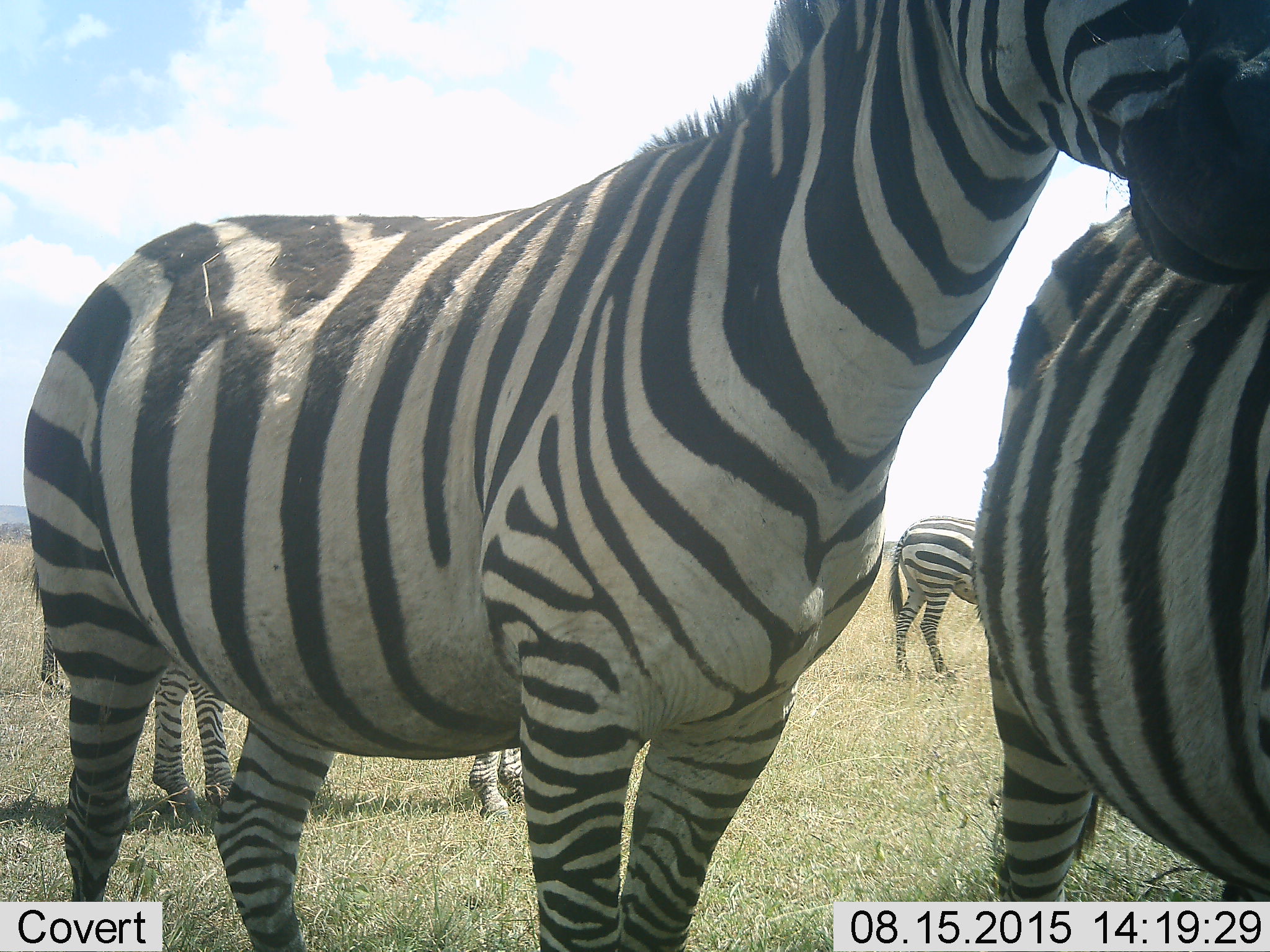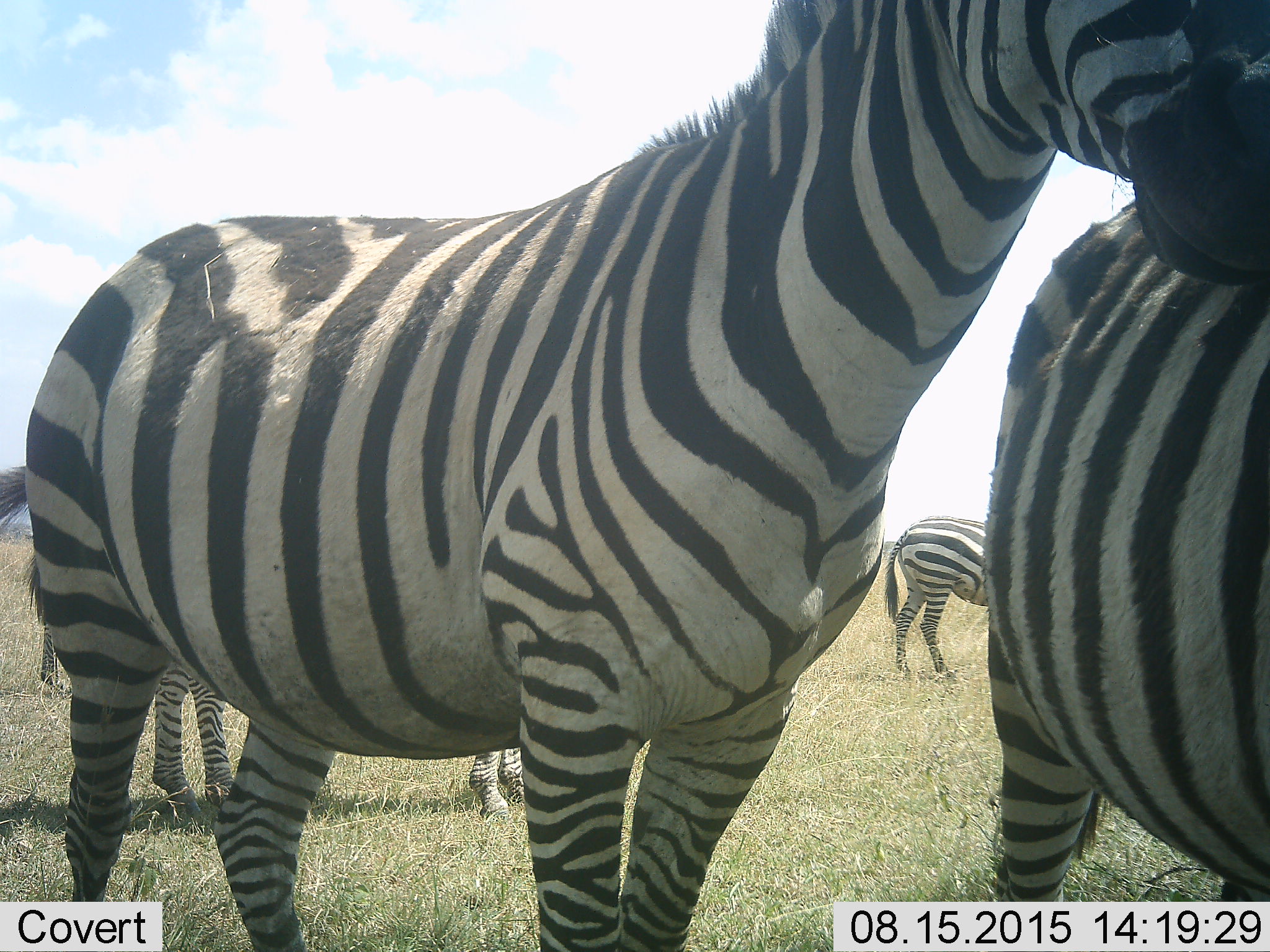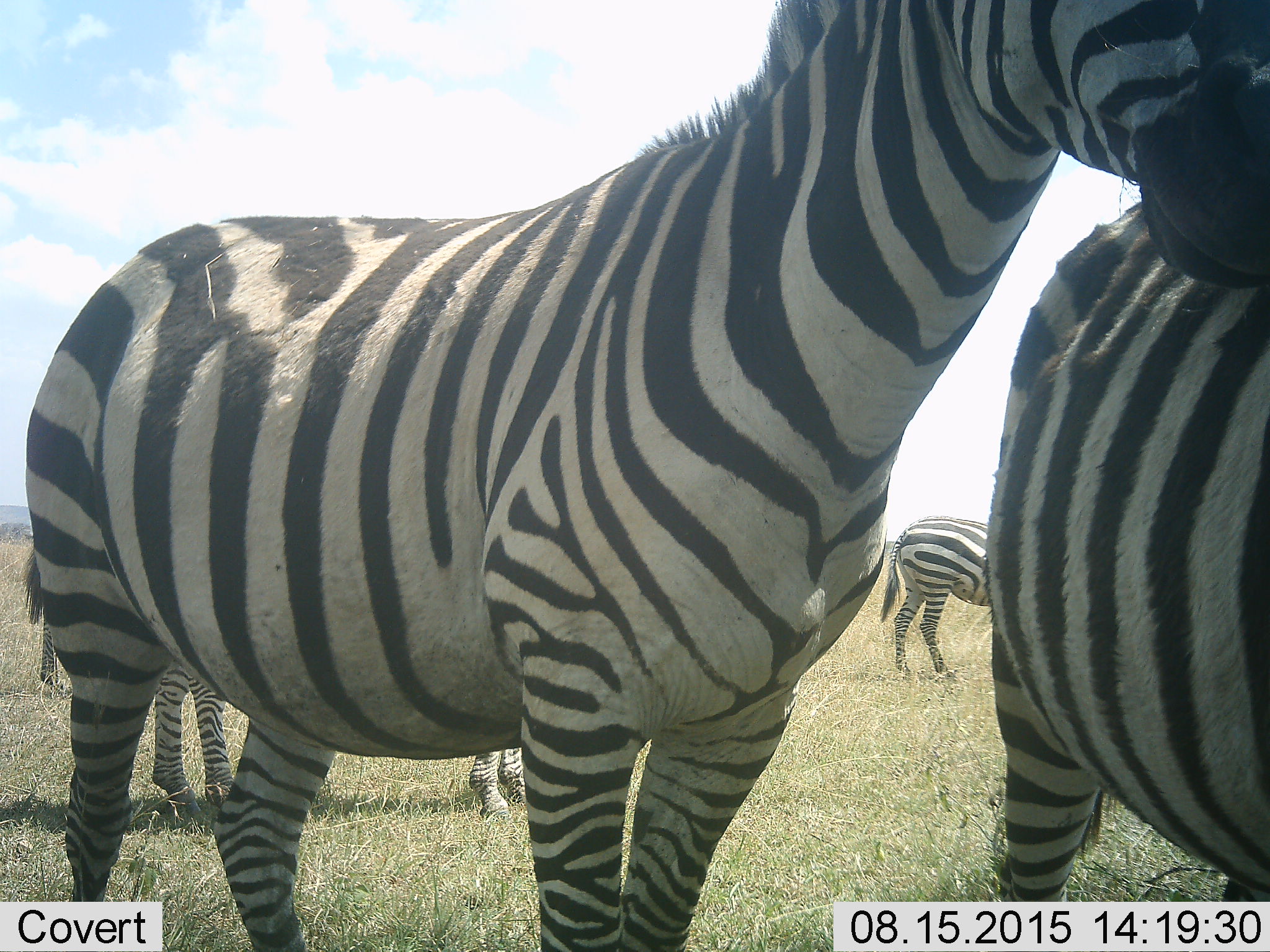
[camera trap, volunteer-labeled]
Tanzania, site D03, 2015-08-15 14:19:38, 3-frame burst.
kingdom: Animalia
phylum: Chordata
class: Mammalia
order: Perissodactyla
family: Equidae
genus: Equus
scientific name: Equus quagga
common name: plains zebra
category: zebra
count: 5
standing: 100%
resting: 0%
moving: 0%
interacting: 15%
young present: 5%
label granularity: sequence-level